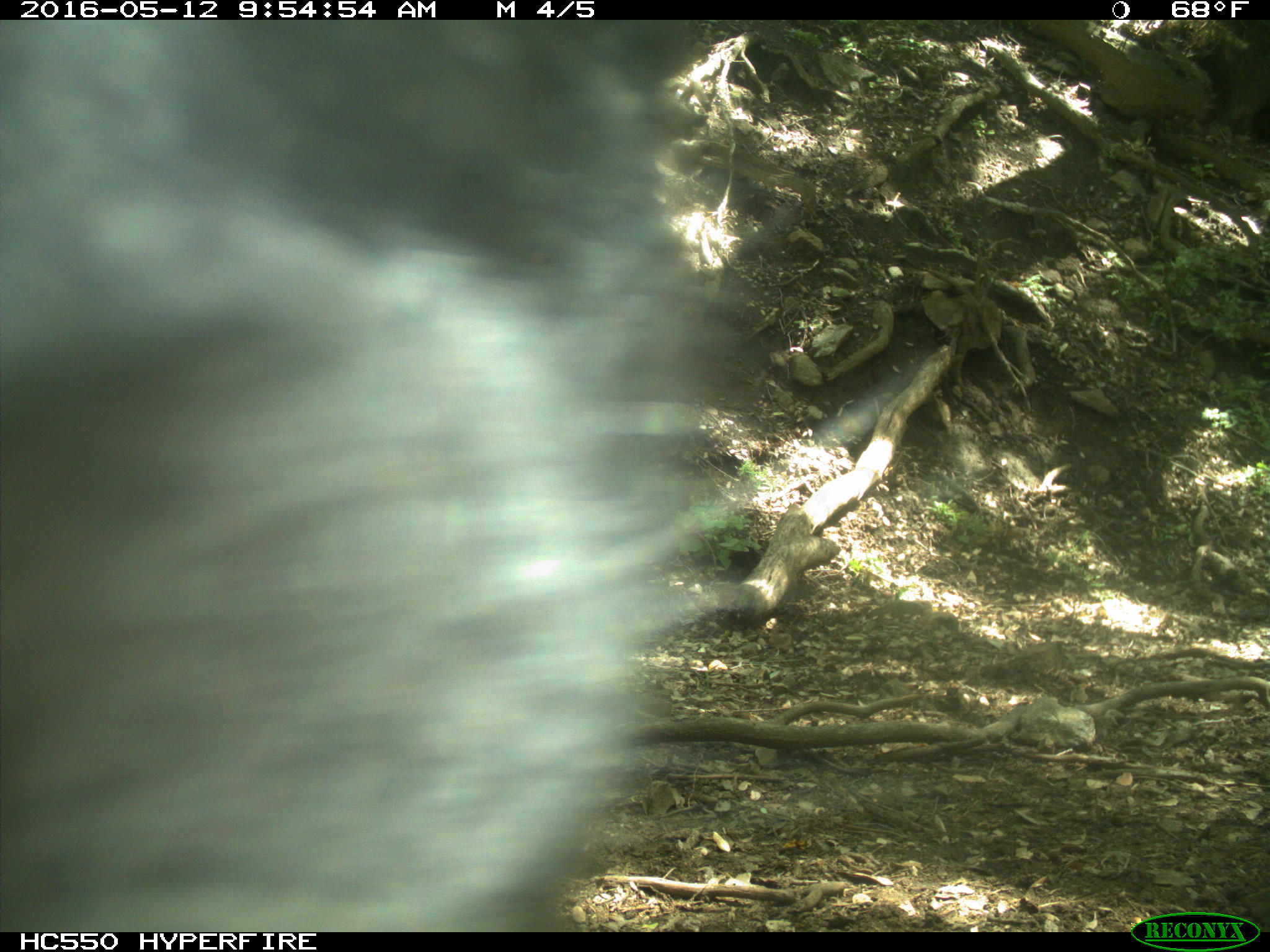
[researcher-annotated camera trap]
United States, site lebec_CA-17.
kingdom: Animalia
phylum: Chordata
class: Mammalia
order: Artiodactyla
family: Bovidae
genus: Bos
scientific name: Bos taurus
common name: domestic cow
Bos taurus (domestic cow).